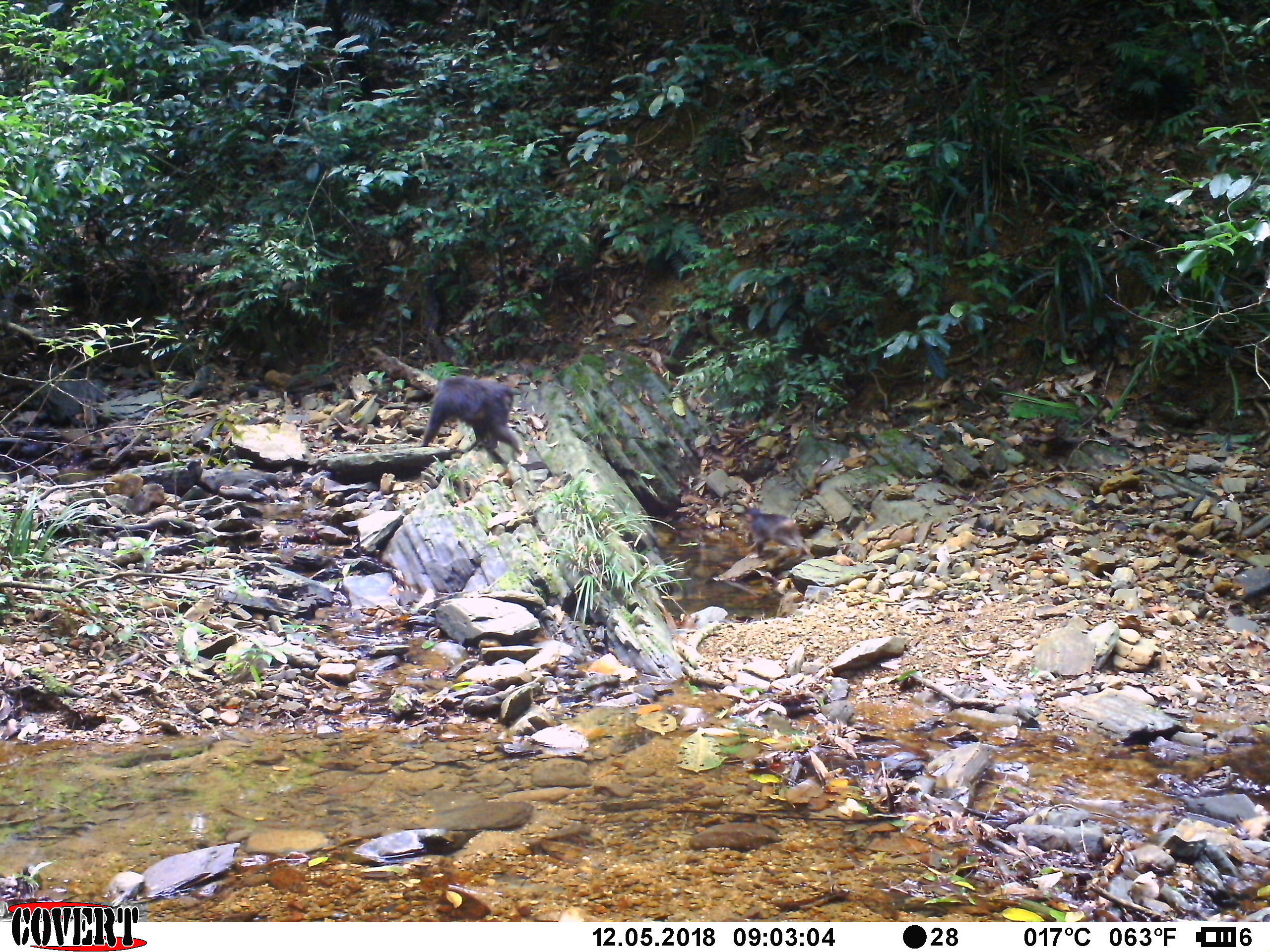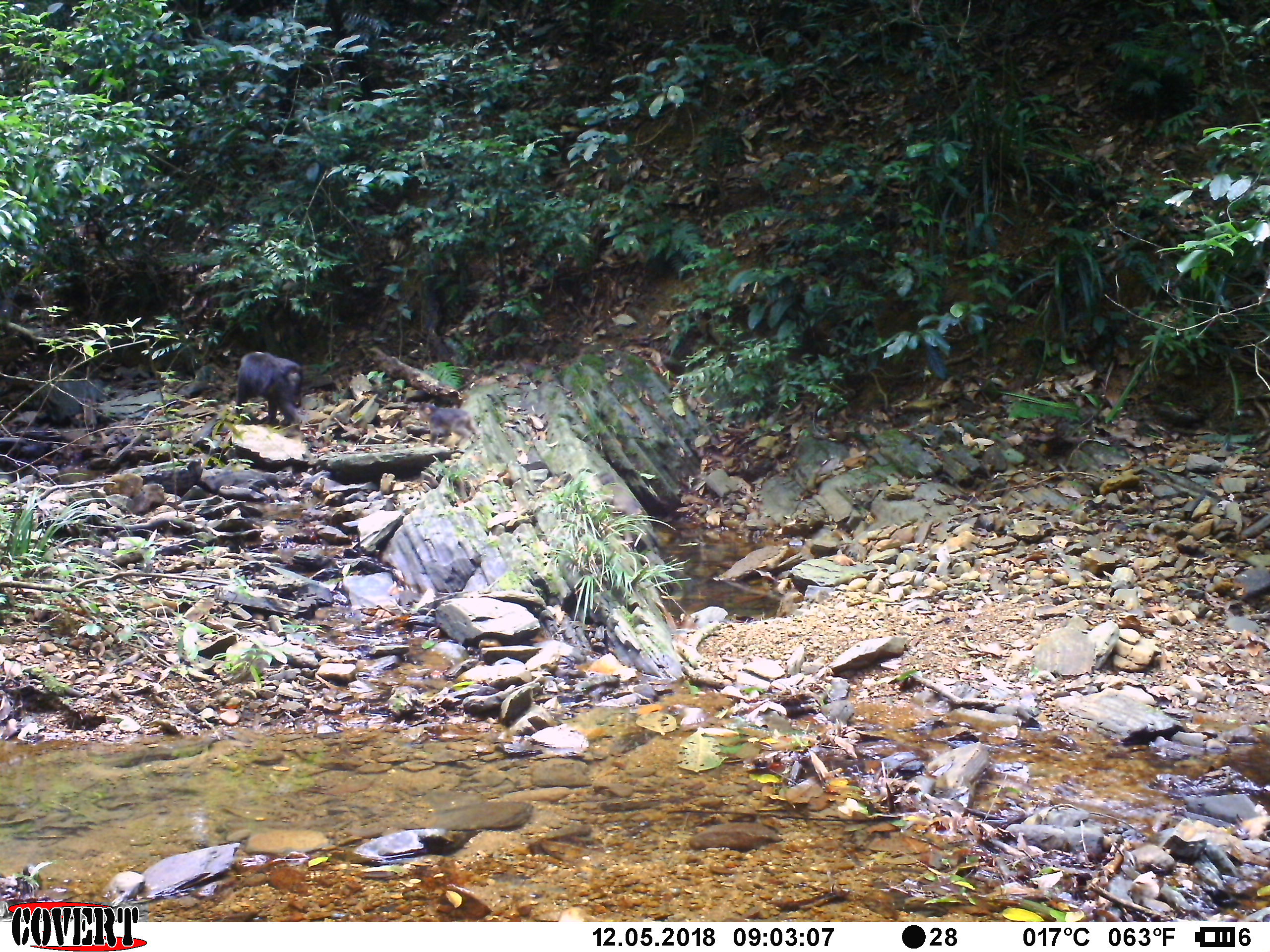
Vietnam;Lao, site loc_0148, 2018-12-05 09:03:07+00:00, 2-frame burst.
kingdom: Animalia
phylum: Chordata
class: Mammalia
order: Primates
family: Cercopithecidae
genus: Macaca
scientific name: Macaca arctoides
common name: stump-tailed macaque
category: stump tailed macaque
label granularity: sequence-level